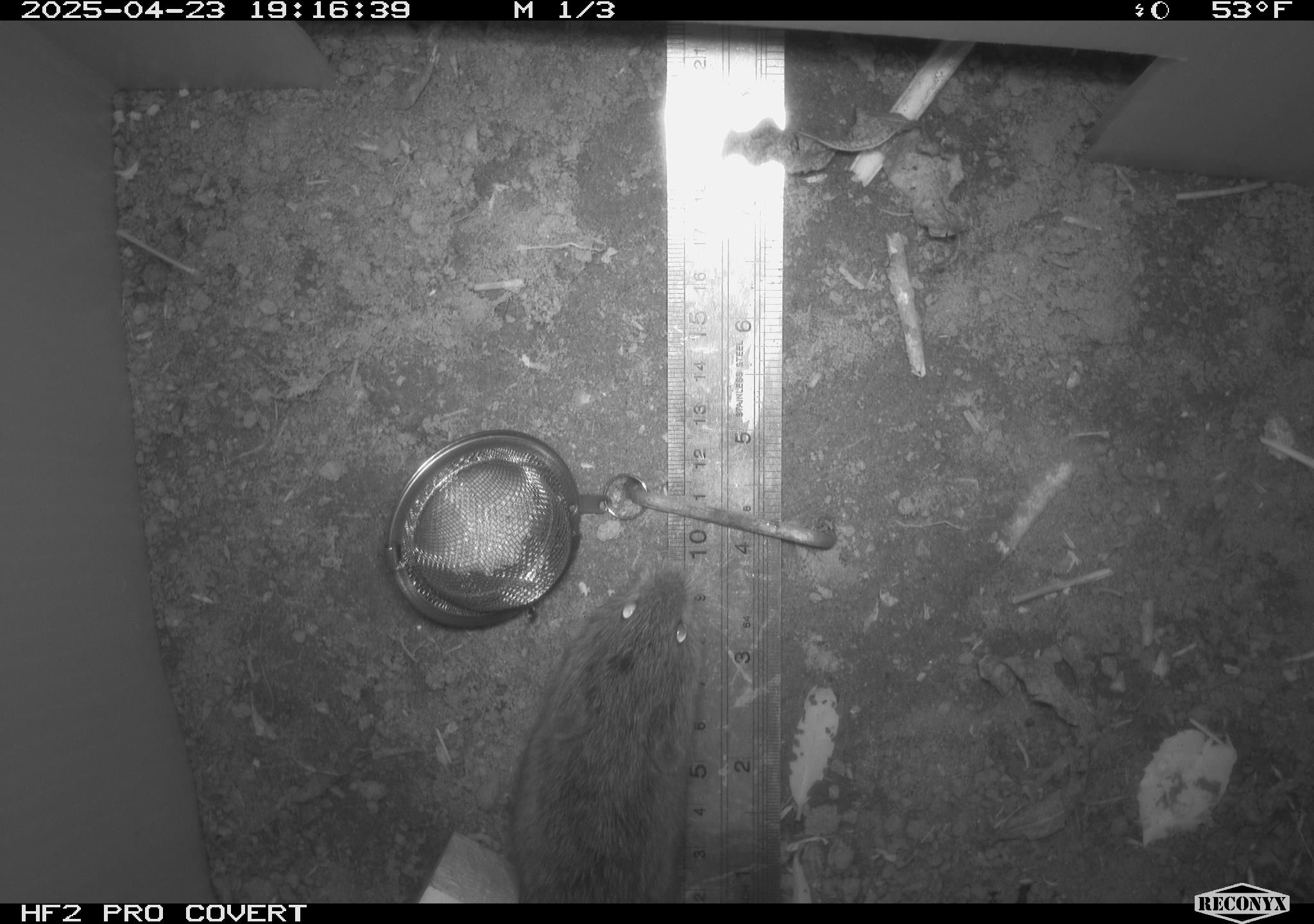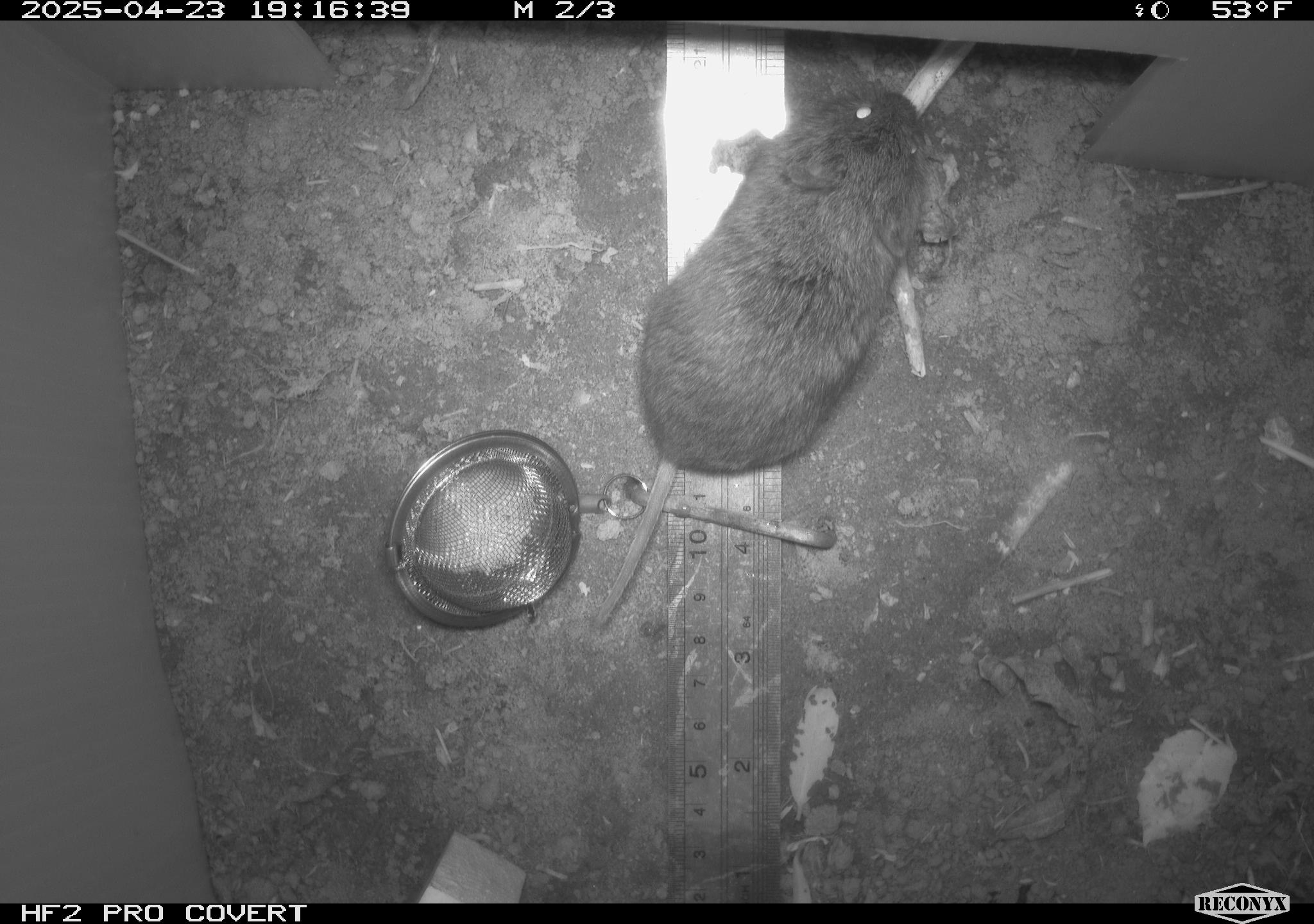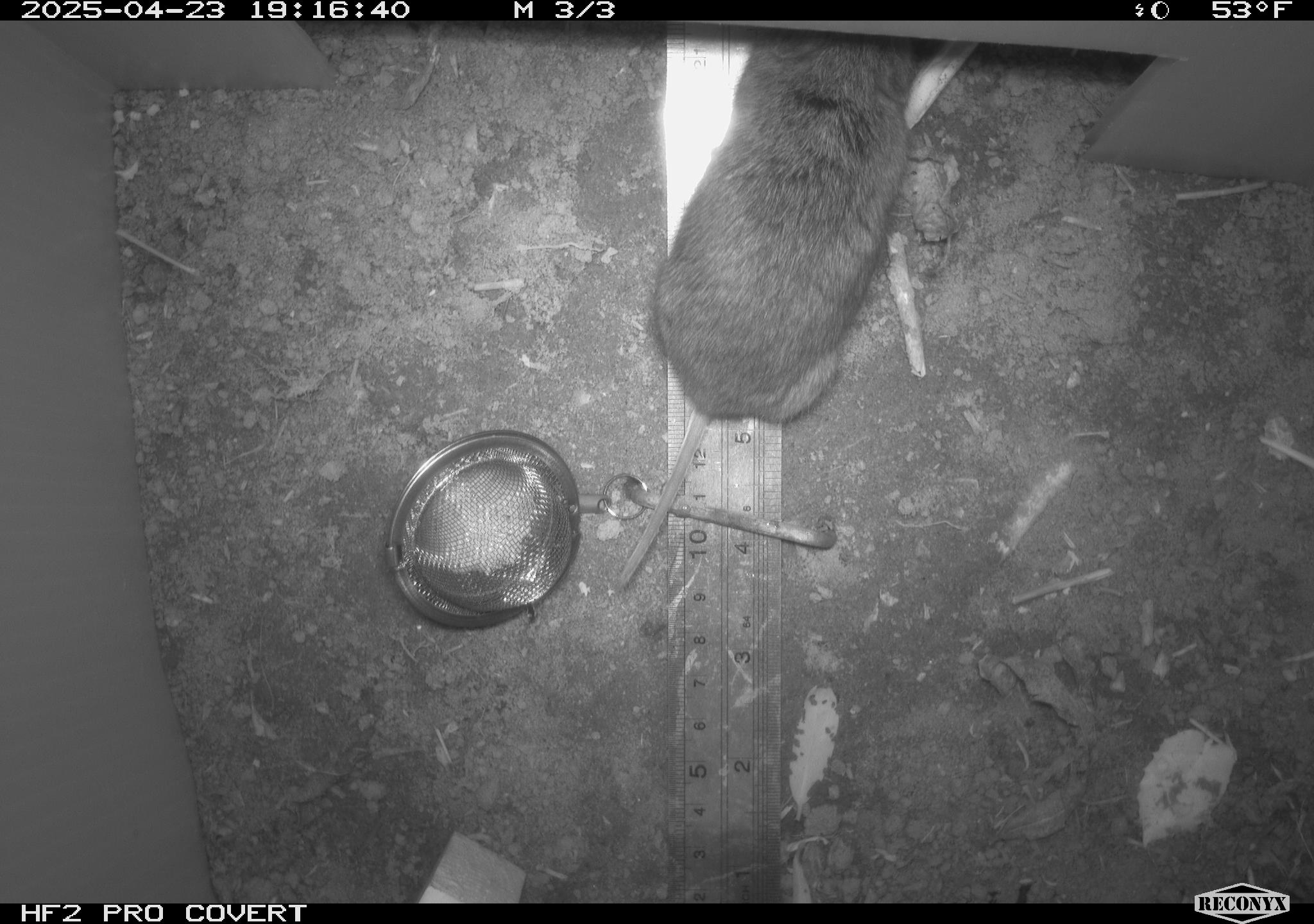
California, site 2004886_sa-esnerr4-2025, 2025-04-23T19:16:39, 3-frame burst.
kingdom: Animalia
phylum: Chordata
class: Mammalia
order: Rodentia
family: Cricetidae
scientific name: Arvicolinae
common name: voles, lemmings, and muskrats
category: arvicolinae subfamily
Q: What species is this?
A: Arvicolinae subfamily (voles, lemmings, and muskrats) (Arvicolinae).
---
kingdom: Animalia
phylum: Chordata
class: Mammalia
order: Rodentia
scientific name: Rodentia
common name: rodent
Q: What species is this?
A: Rodent (Rodentia).